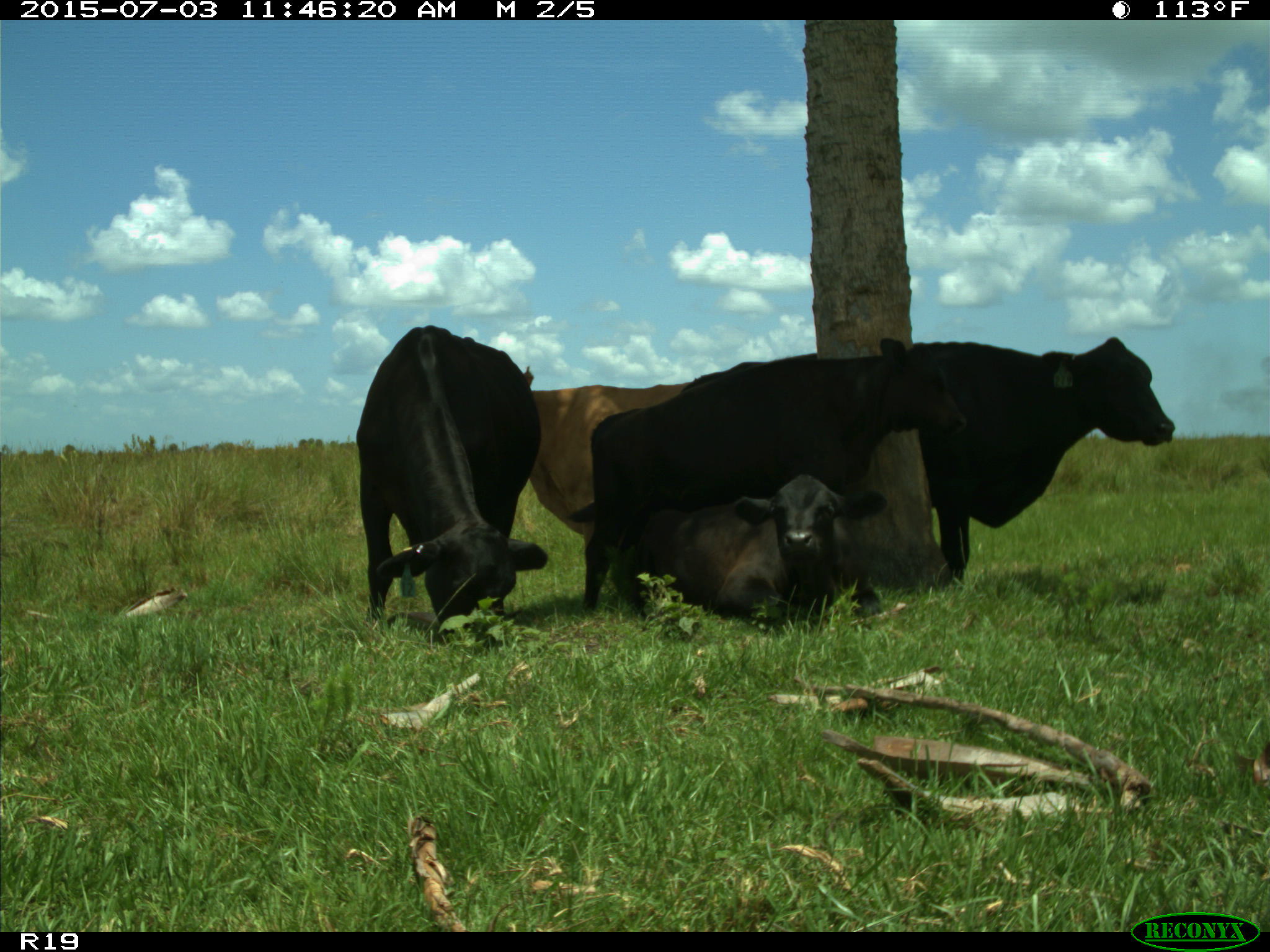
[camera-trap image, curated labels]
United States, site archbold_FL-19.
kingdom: Animalia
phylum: Chordata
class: Mammalia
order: Artiodactyla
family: Bovidae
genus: Bos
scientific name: Bos taurus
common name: domestic cow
Bos taurus (domestic cow).